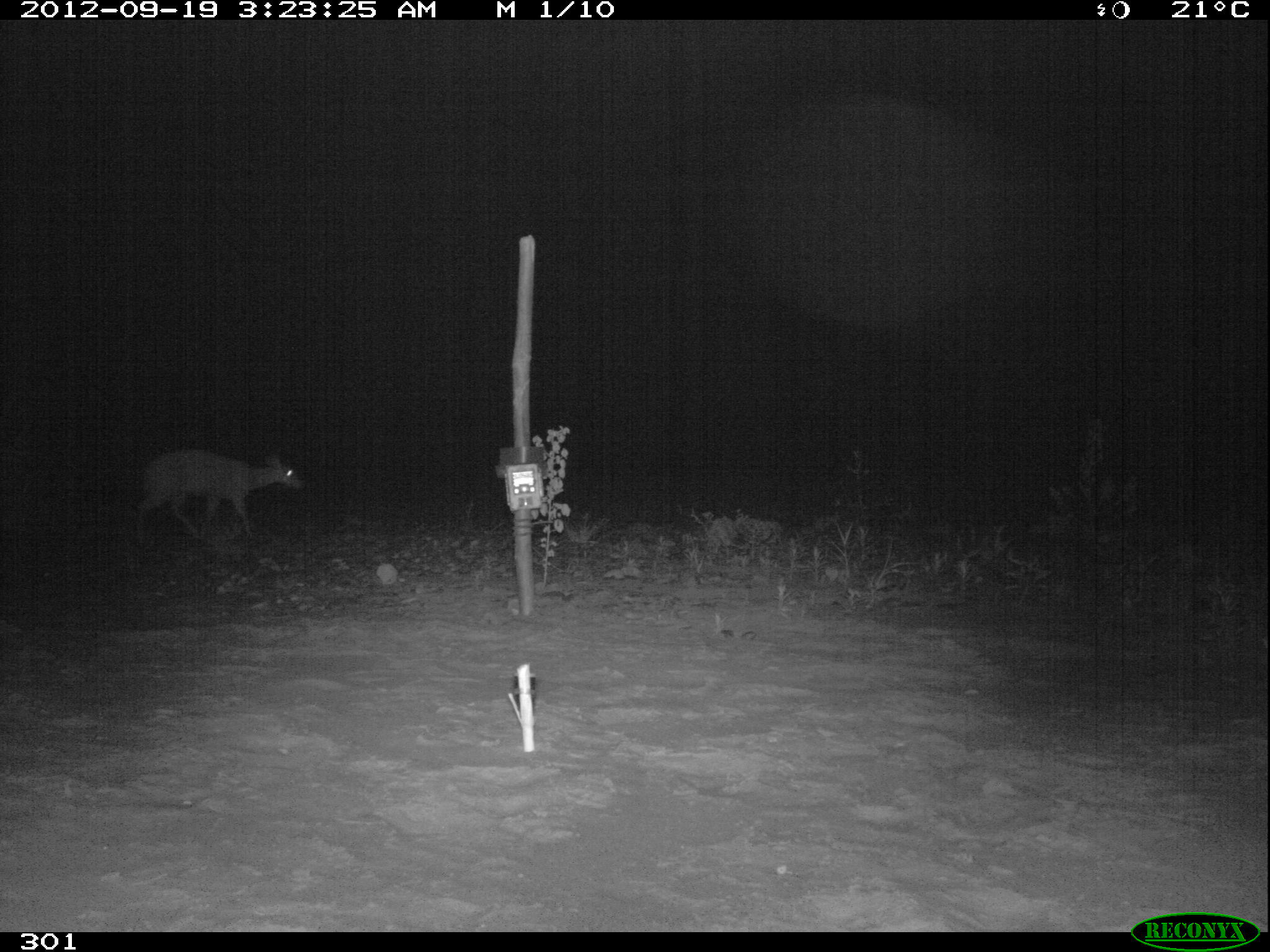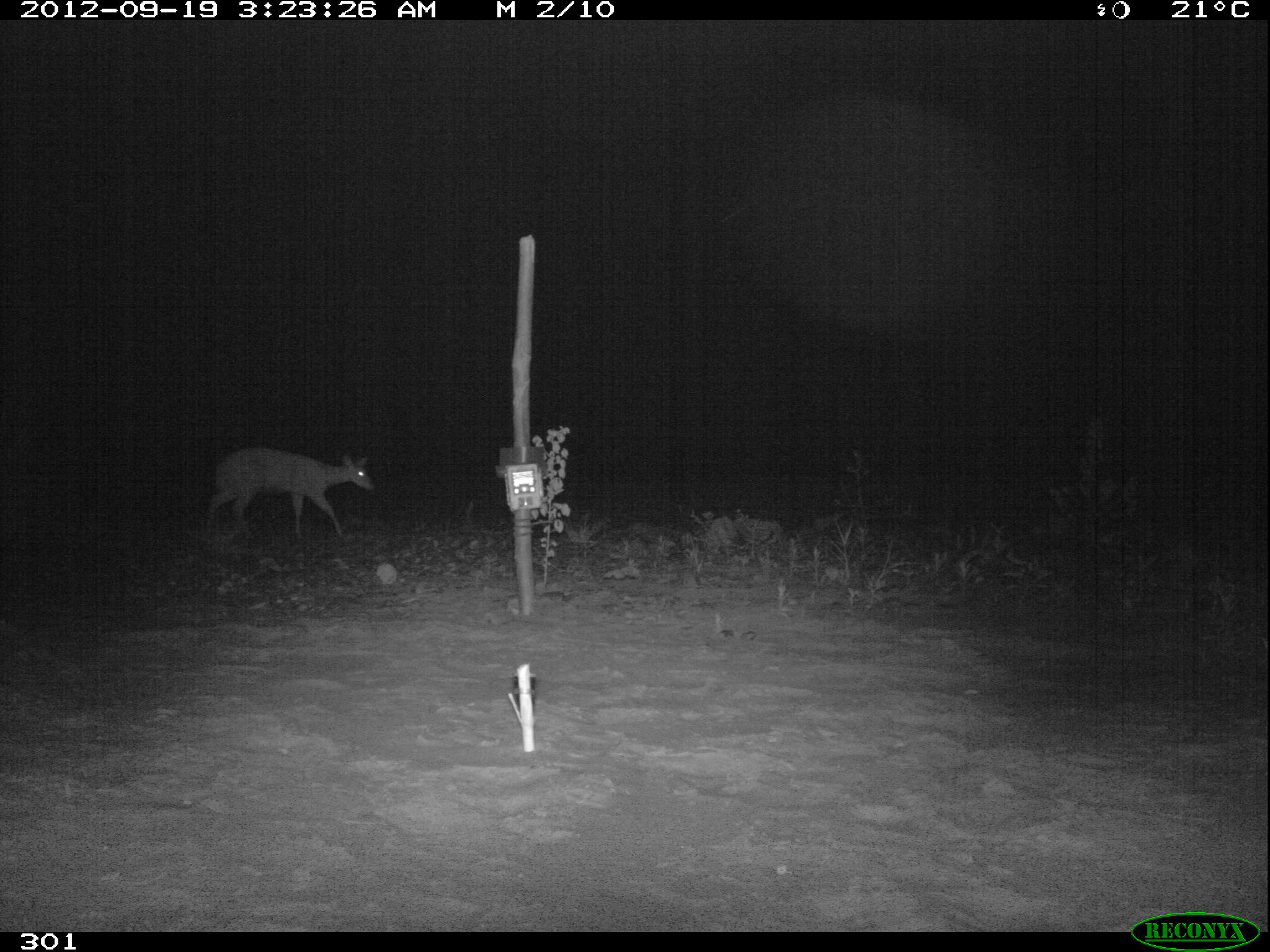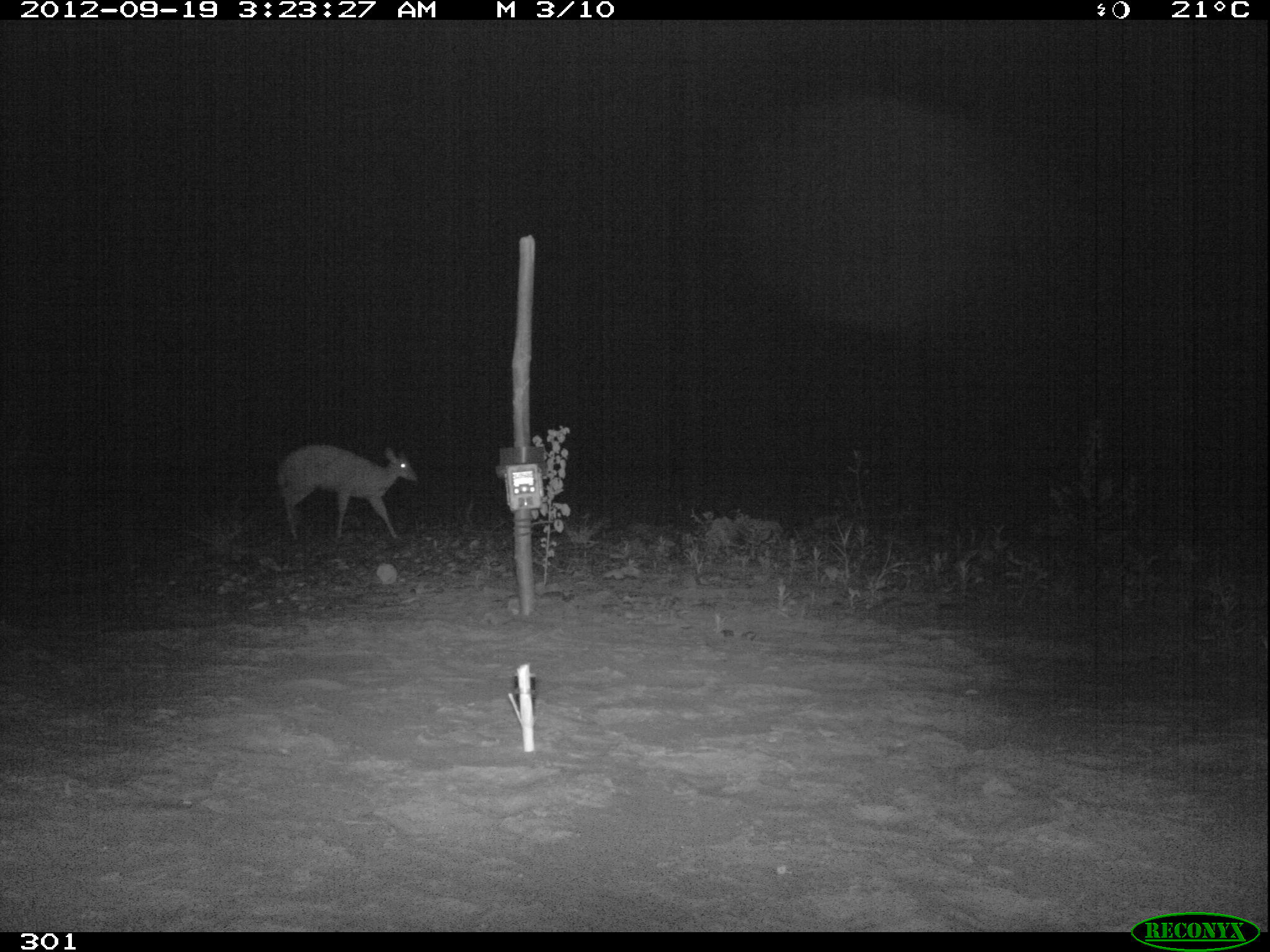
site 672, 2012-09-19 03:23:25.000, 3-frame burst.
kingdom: Animalia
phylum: Chordata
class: Mammalia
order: Artiodactyla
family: Cervidae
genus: Mazama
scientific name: Mazama americana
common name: red brocket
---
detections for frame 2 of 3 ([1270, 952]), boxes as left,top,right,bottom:
mazama americana: 207,446,374,541